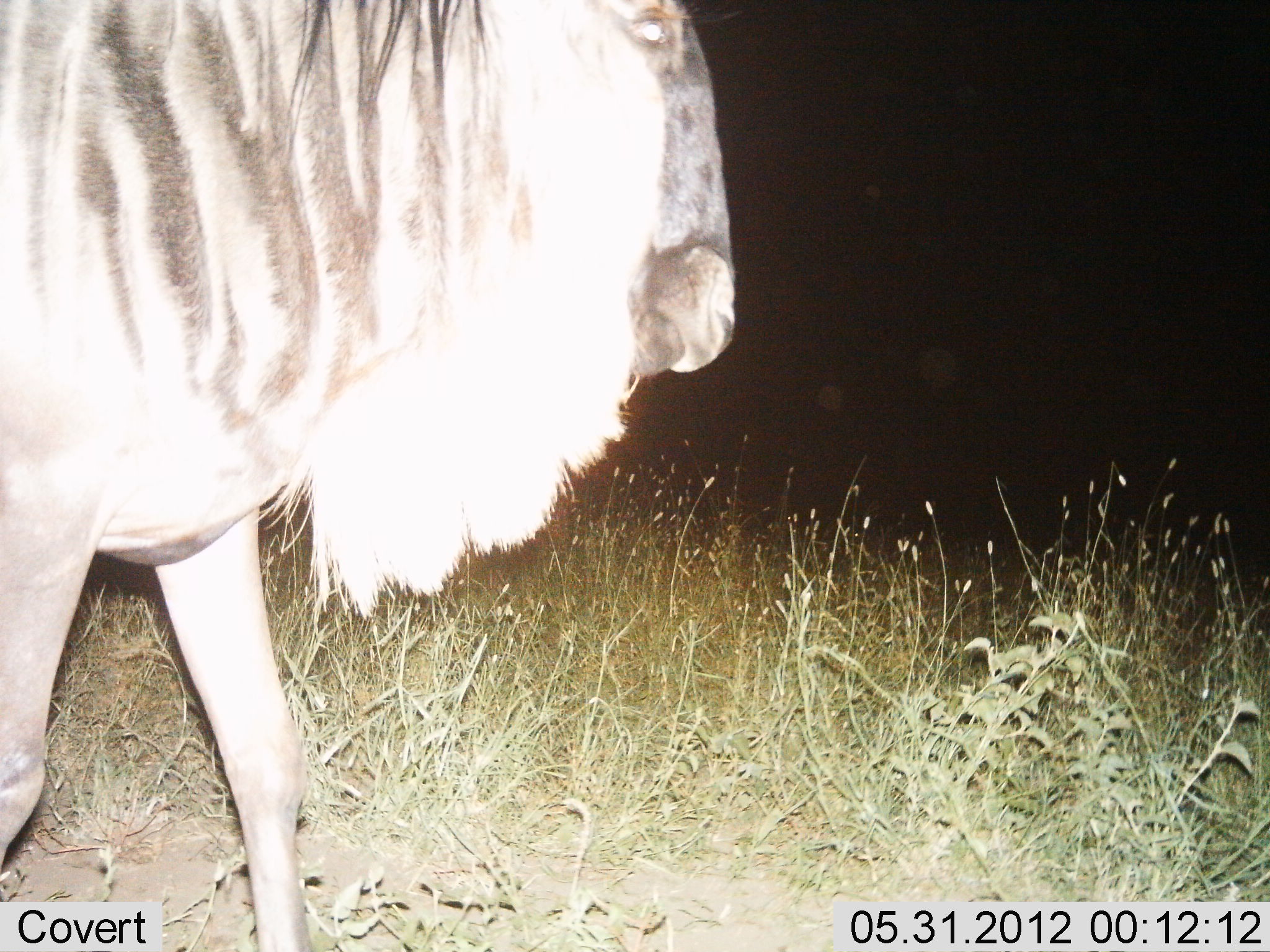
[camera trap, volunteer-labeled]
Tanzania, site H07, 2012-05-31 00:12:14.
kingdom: Animalia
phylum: Chordata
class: Mammalia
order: Artiodactyla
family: Bovidae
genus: Connochaetes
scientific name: Connochaetes taurinus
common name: blue wildebeest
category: wildebeest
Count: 1.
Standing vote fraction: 20%.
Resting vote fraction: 0%.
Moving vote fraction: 80%.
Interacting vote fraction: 0%.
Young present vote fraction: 0%.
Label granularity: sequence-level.